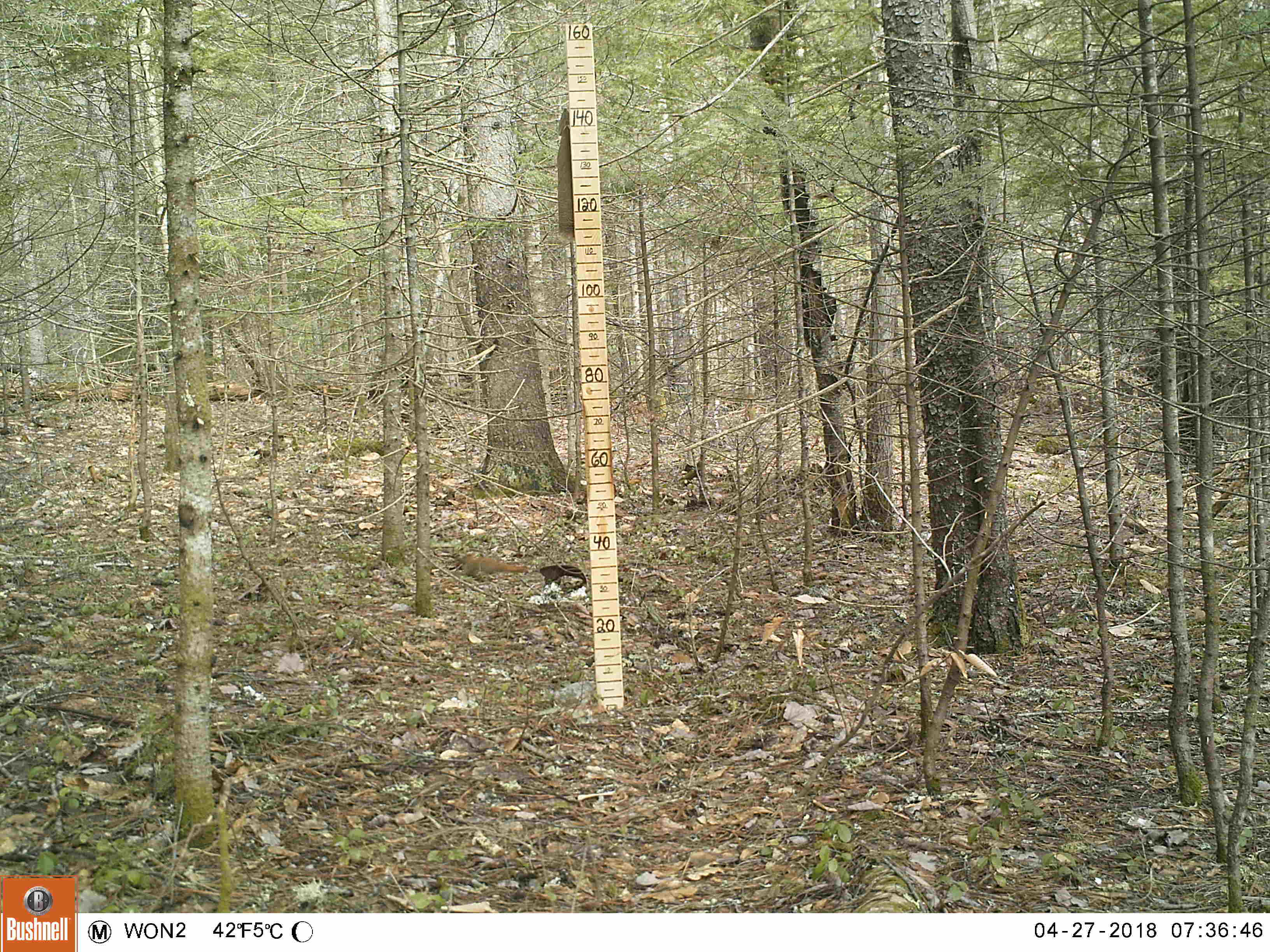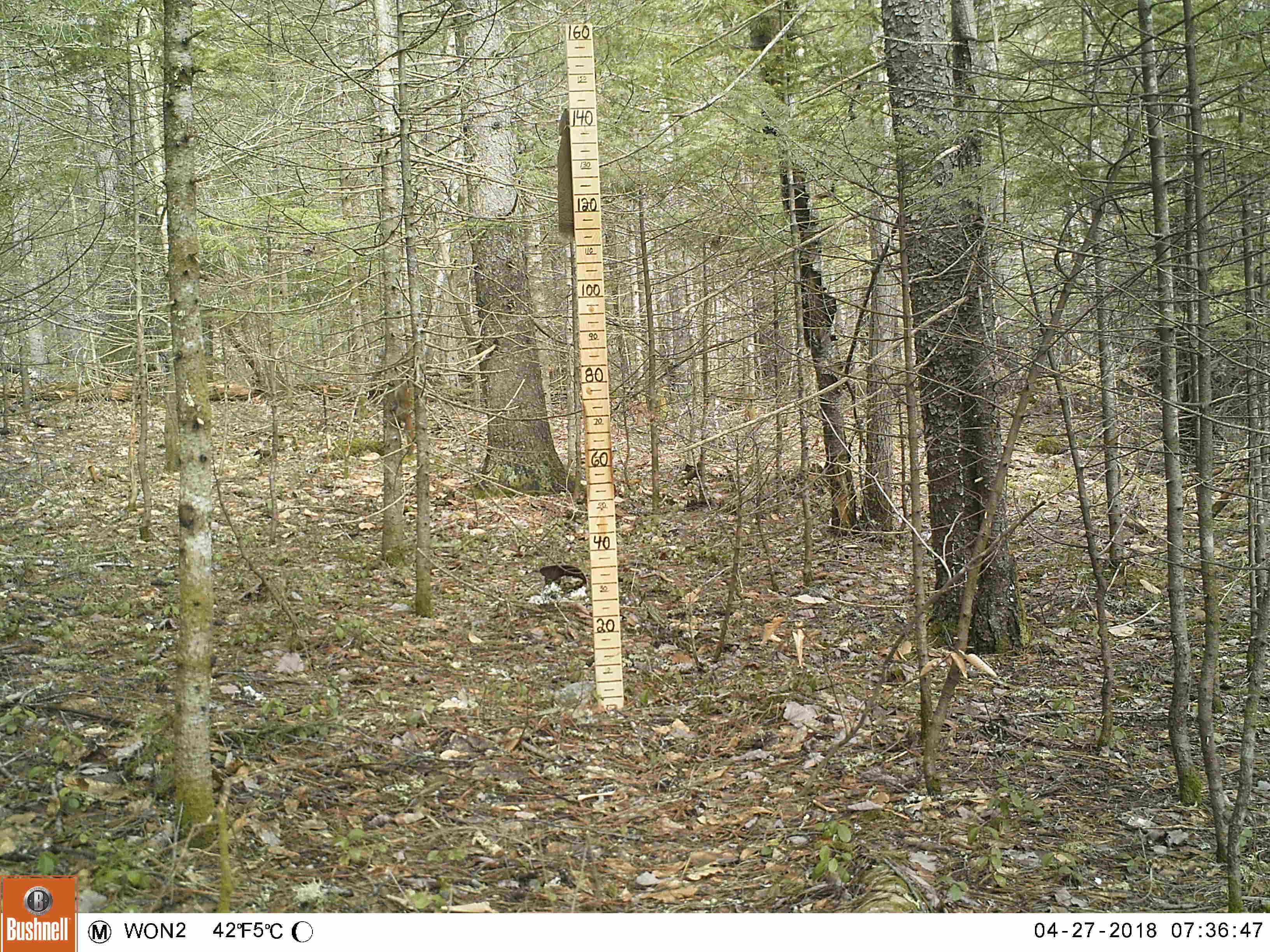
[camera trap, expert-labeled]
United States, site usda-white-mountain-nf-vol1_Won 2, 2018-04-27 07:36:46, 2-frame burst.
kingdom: Animalia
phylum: Chordata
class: Mammalia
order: Rodentia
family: Sciuridae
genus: Tamiasciurus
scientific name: Tamiasciurus hudsonicus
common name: red squirrel